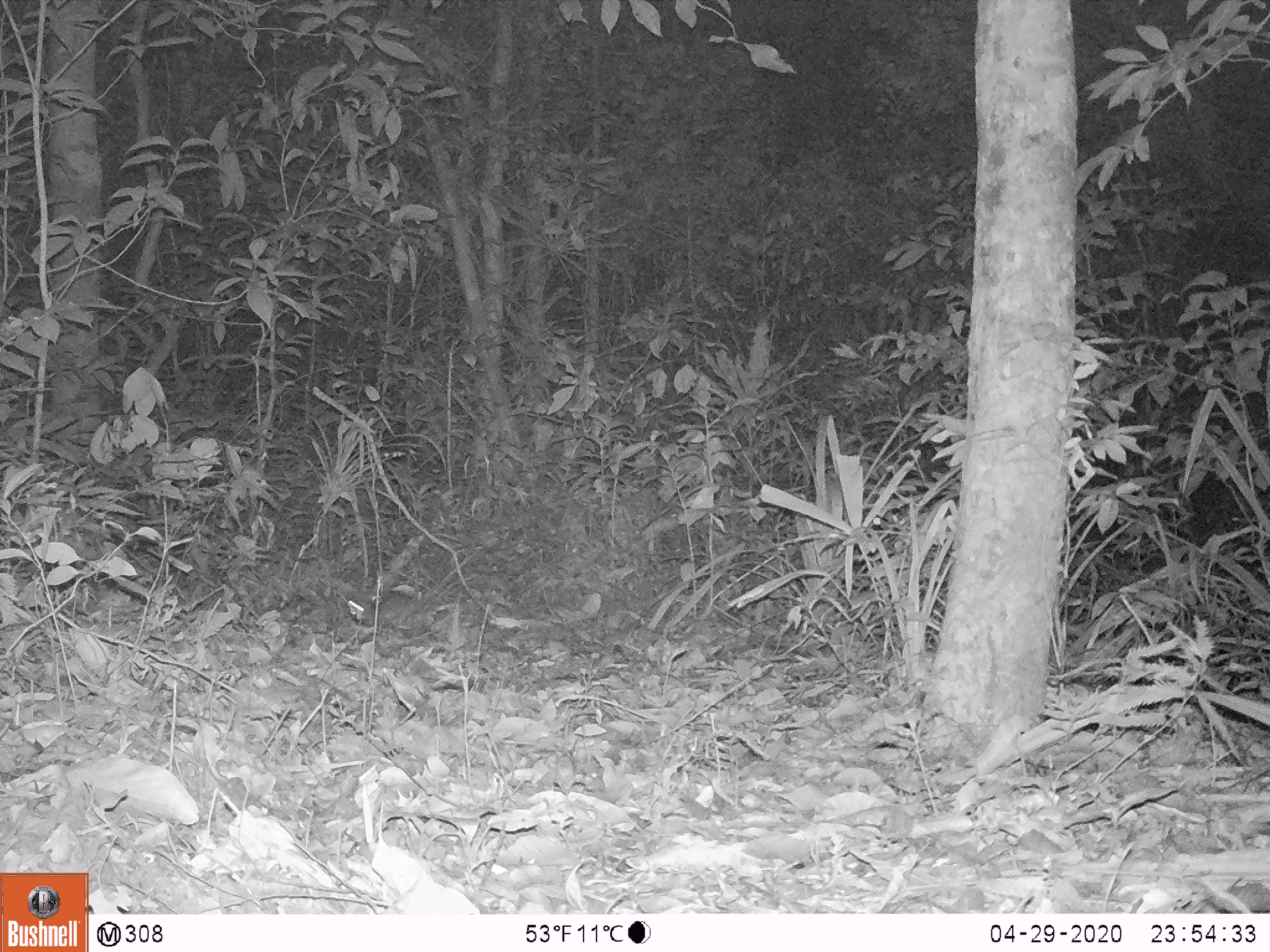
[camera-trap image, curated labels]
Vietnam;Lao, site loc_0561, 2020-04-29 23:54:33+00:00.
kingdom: Animalia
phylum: Chordata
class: Mammalia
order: Rodentia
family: Muridae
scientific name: Muridae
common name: old-world mice and rats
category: unidentified murid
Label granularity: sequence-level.